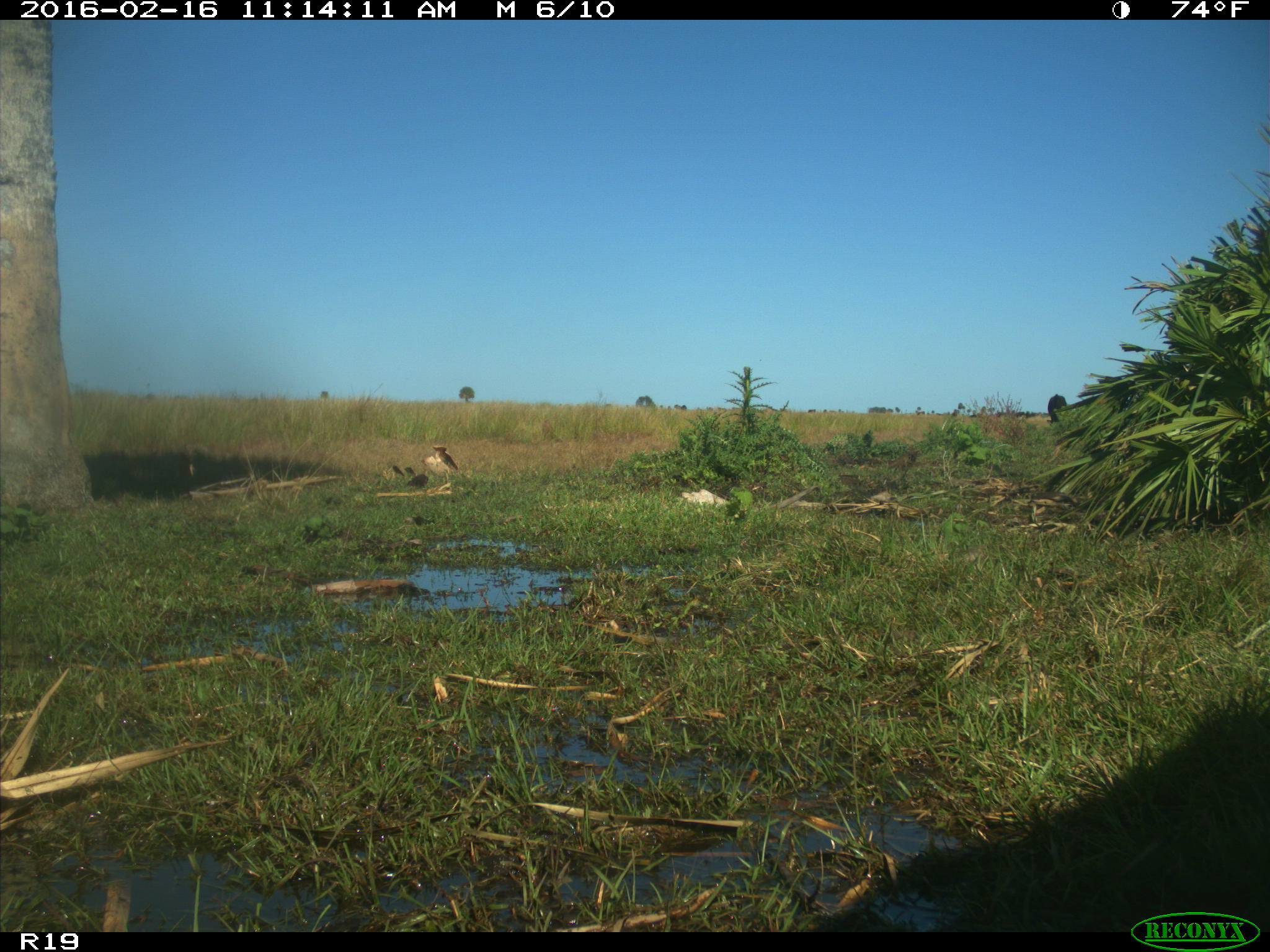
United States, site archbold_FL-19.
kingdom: Animalia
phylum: Chordata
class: Mammalia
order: Artiodactyla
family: Bovidae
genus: Bos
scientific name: Bos taurus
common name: domestic cow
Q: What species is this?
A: Bos taurus (domestic cow).